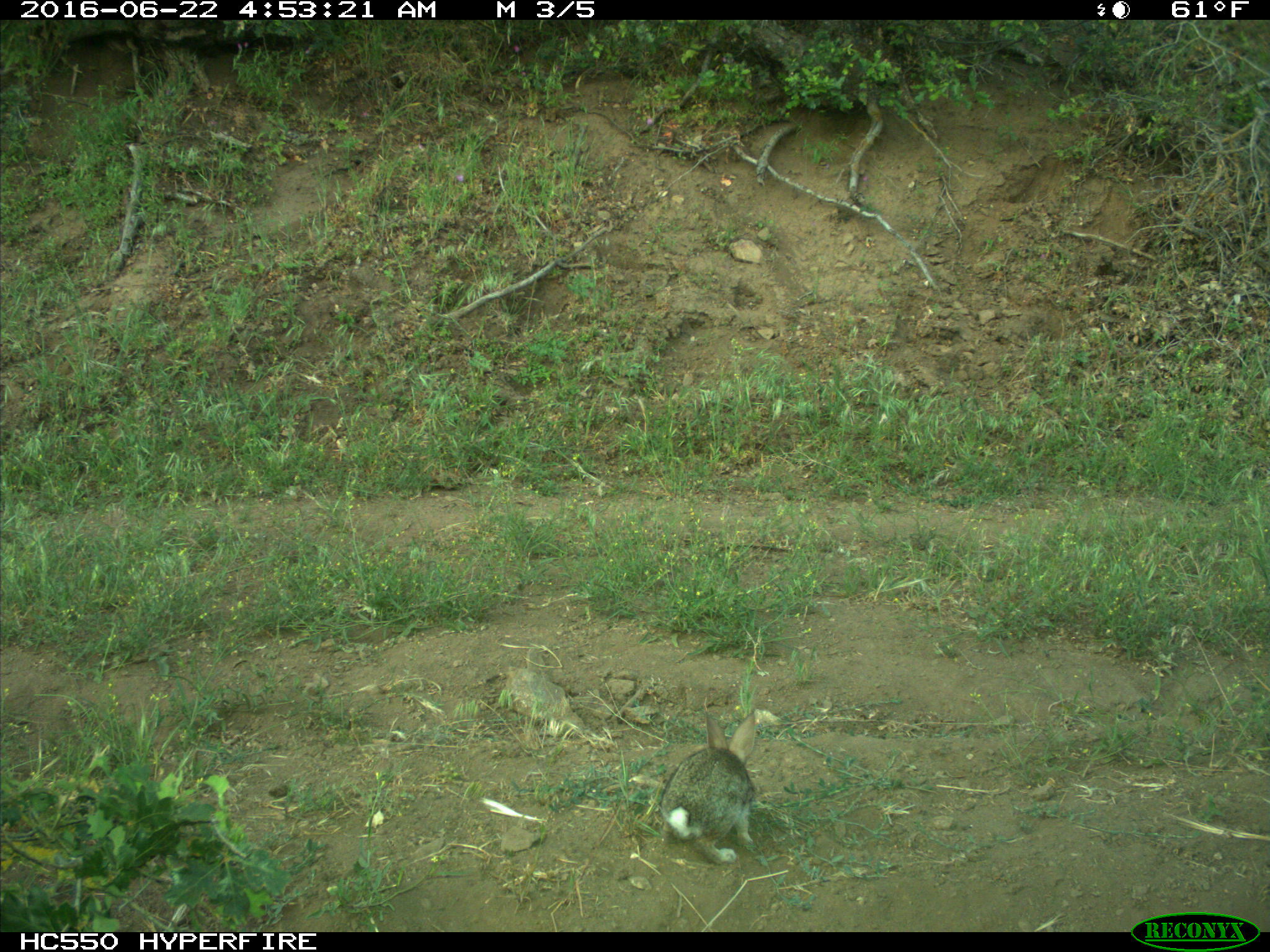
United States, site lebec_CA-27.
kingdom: Animalia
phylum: Chordata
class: Mammalia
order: Lagomorpha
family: Leporidae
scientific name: Leporidae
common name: rabbits and hares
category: unidentified rabbit